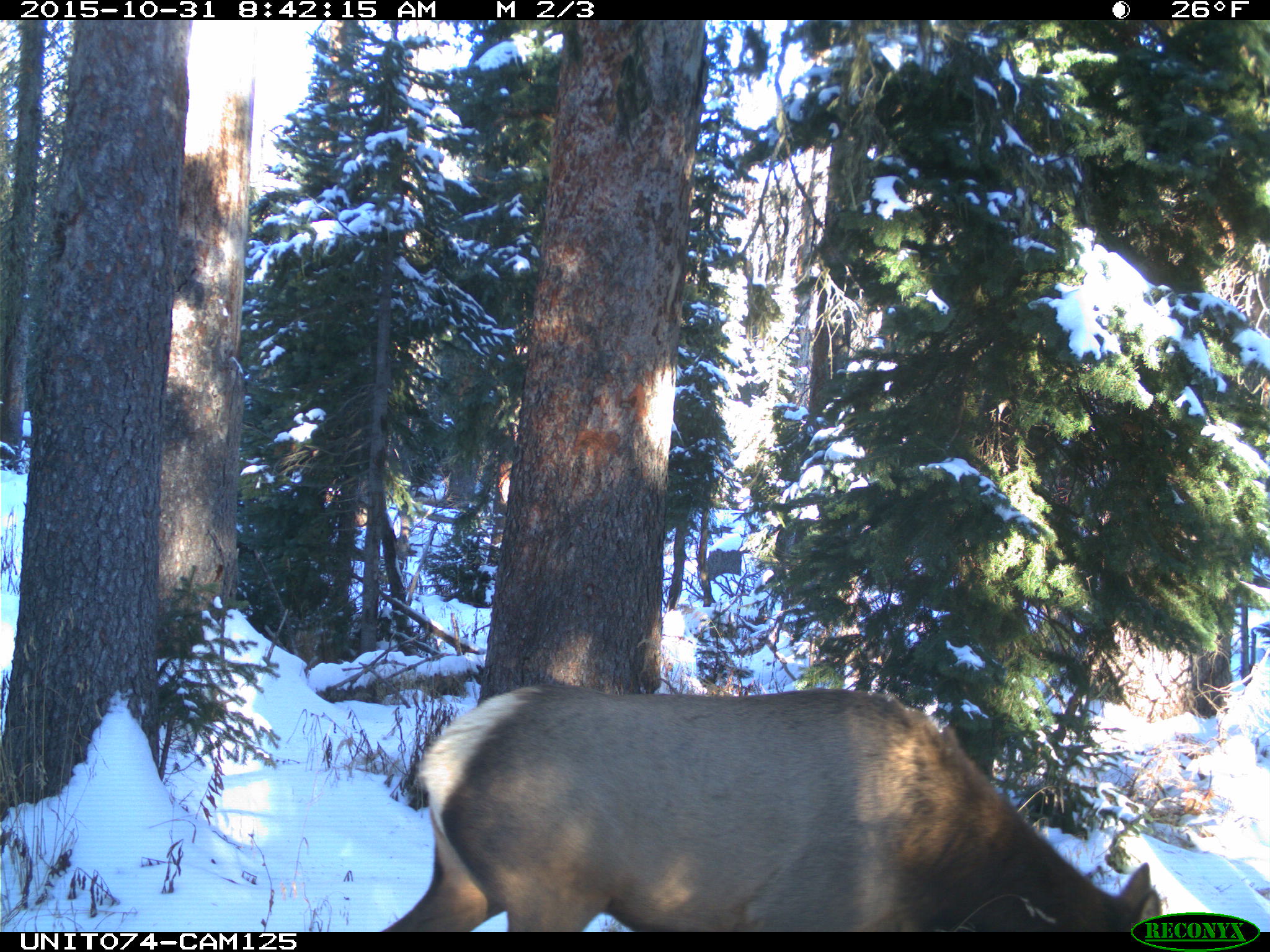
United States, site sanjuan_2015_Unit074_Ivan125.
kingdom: Animalia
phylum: Chordata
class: Mammalia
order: Artiodactyla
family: Cervidae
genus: Cervus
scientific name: Cervus elaphus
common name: red deer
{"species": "Cervus elaphus (red deer)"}